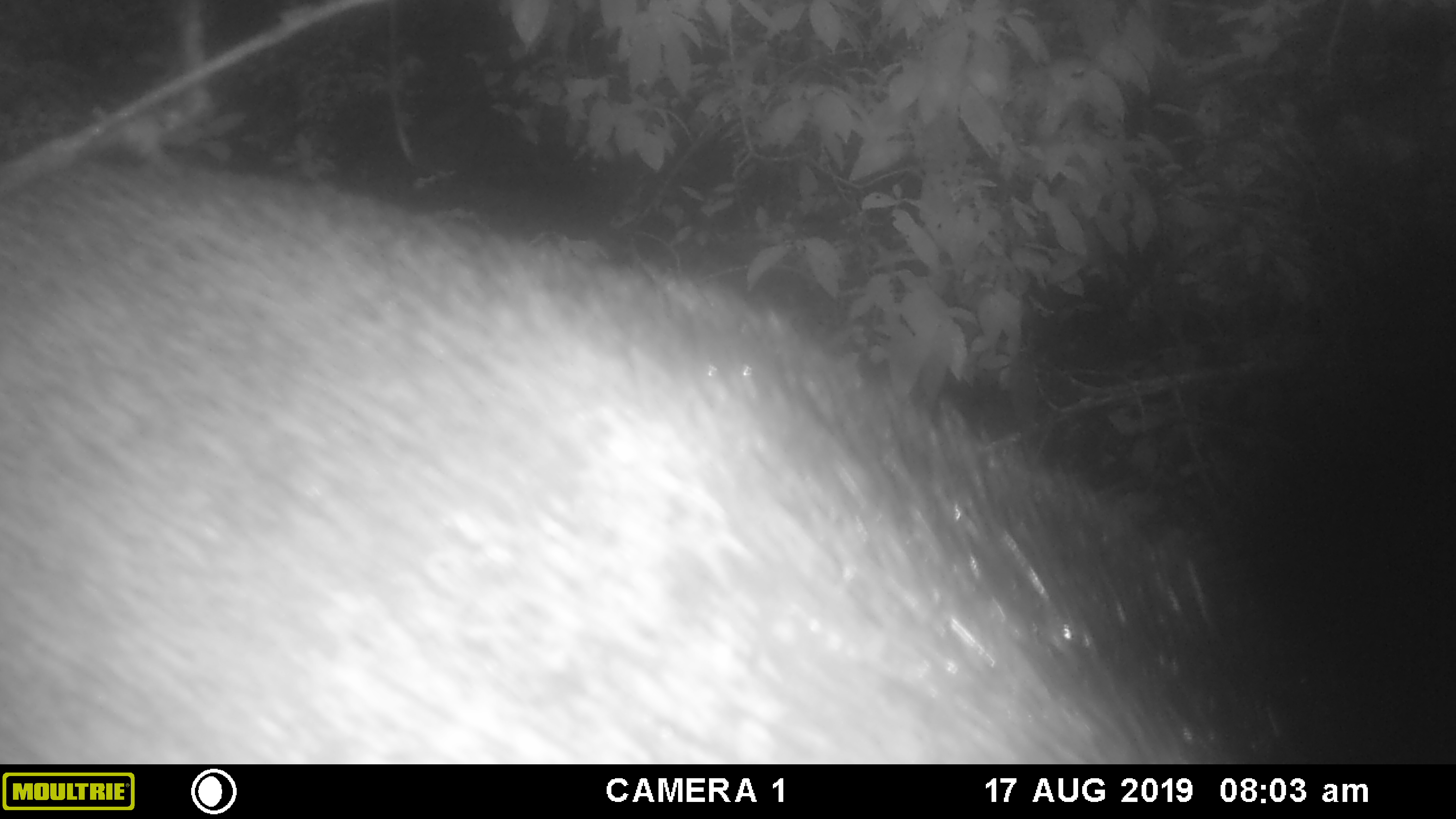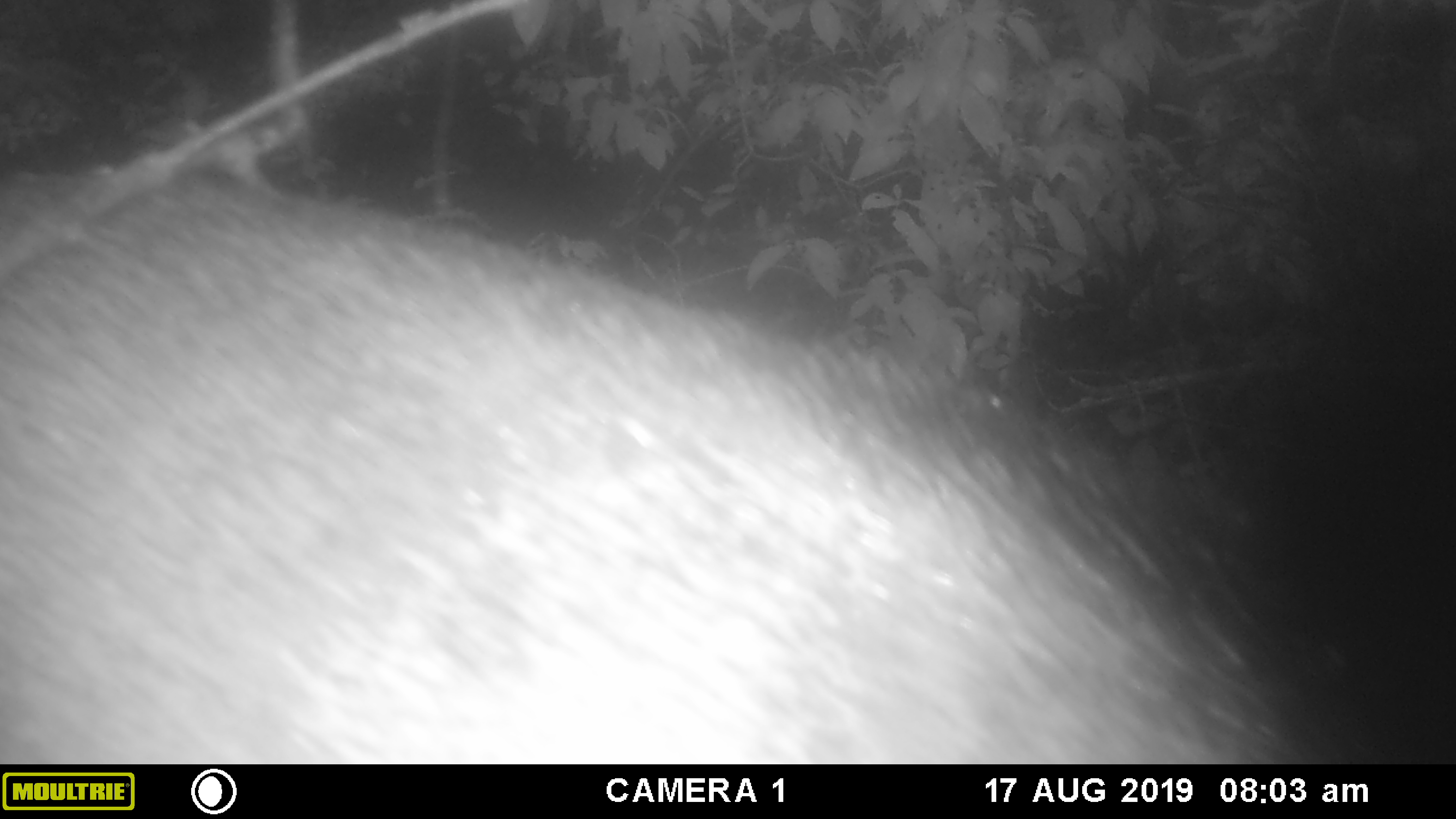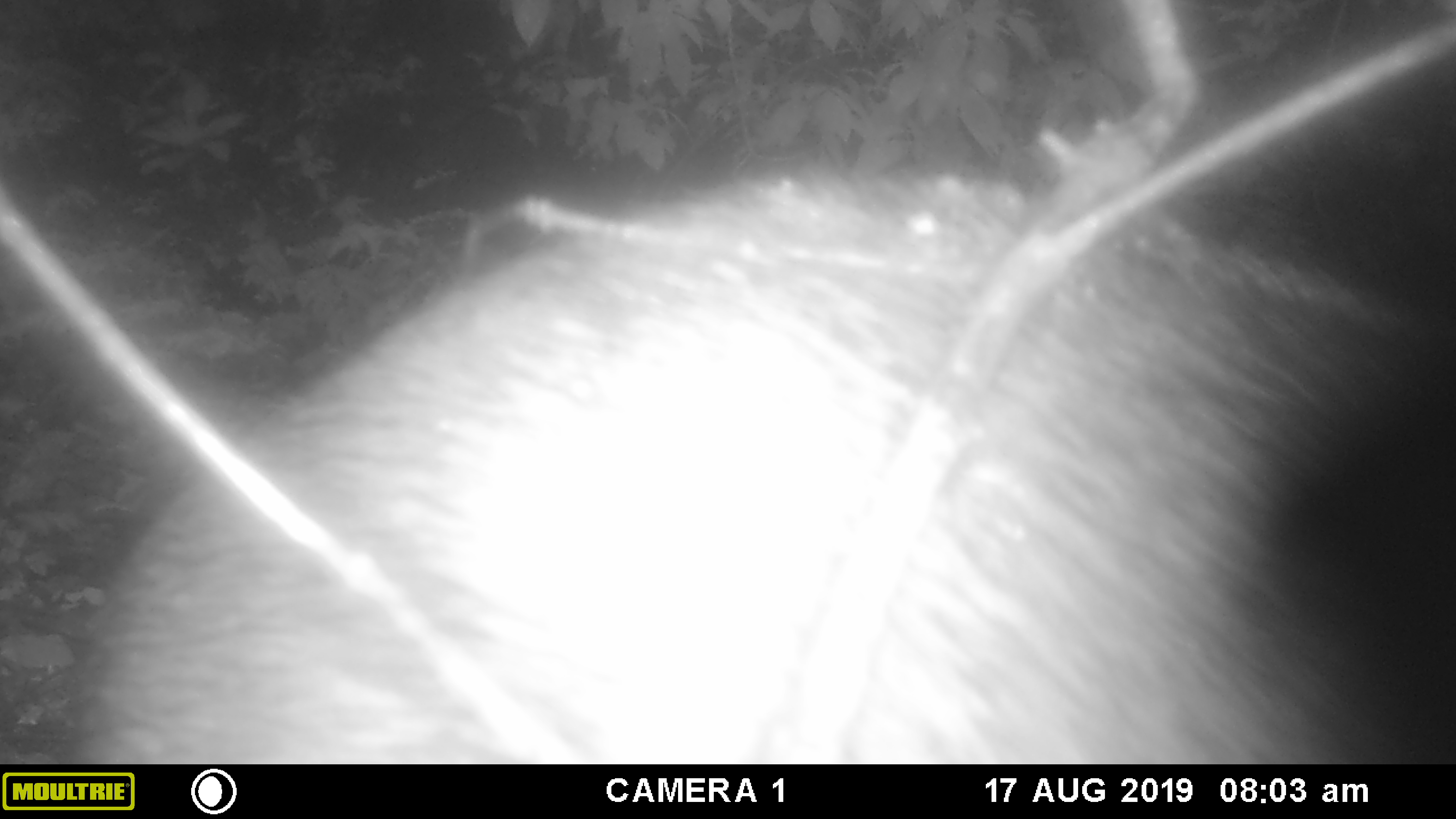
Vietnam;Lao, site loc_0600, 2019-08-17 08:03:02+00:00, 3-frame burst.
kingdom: Animalia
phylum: Chordata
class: Mammalia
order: Artiodactyla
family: Suidae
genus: Sus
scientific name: Sus scrofa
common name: eurasian wild pig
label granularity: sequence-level